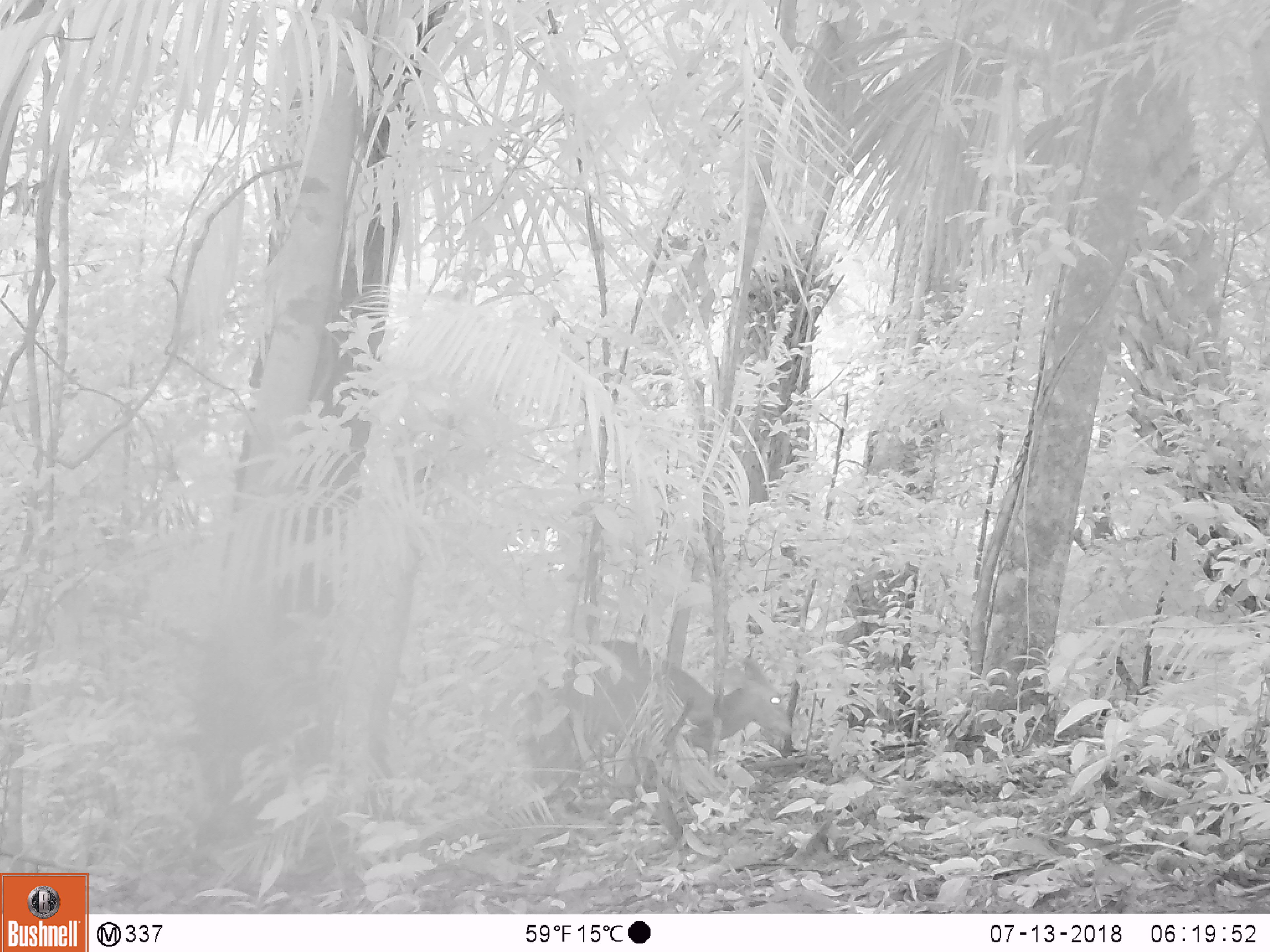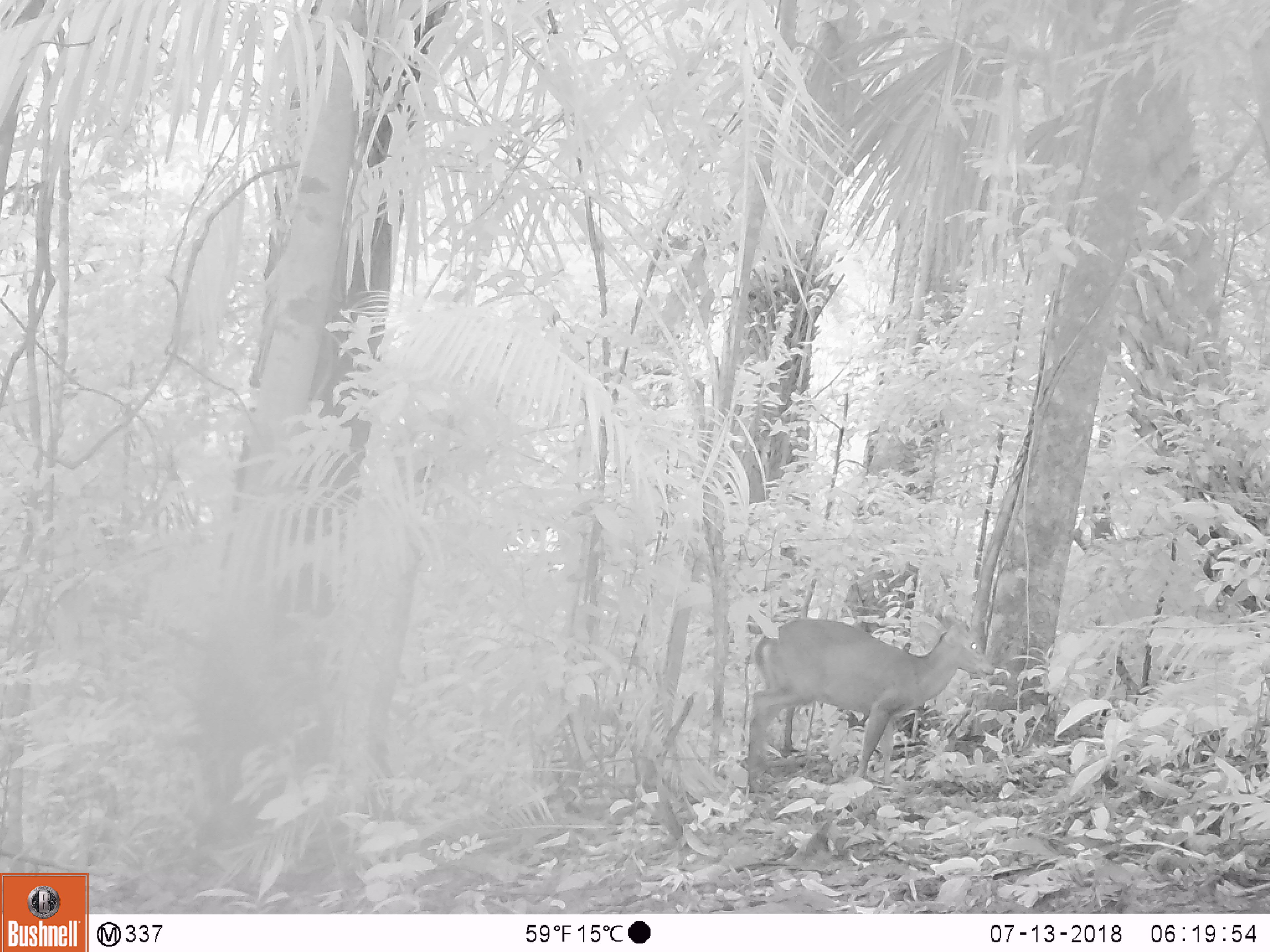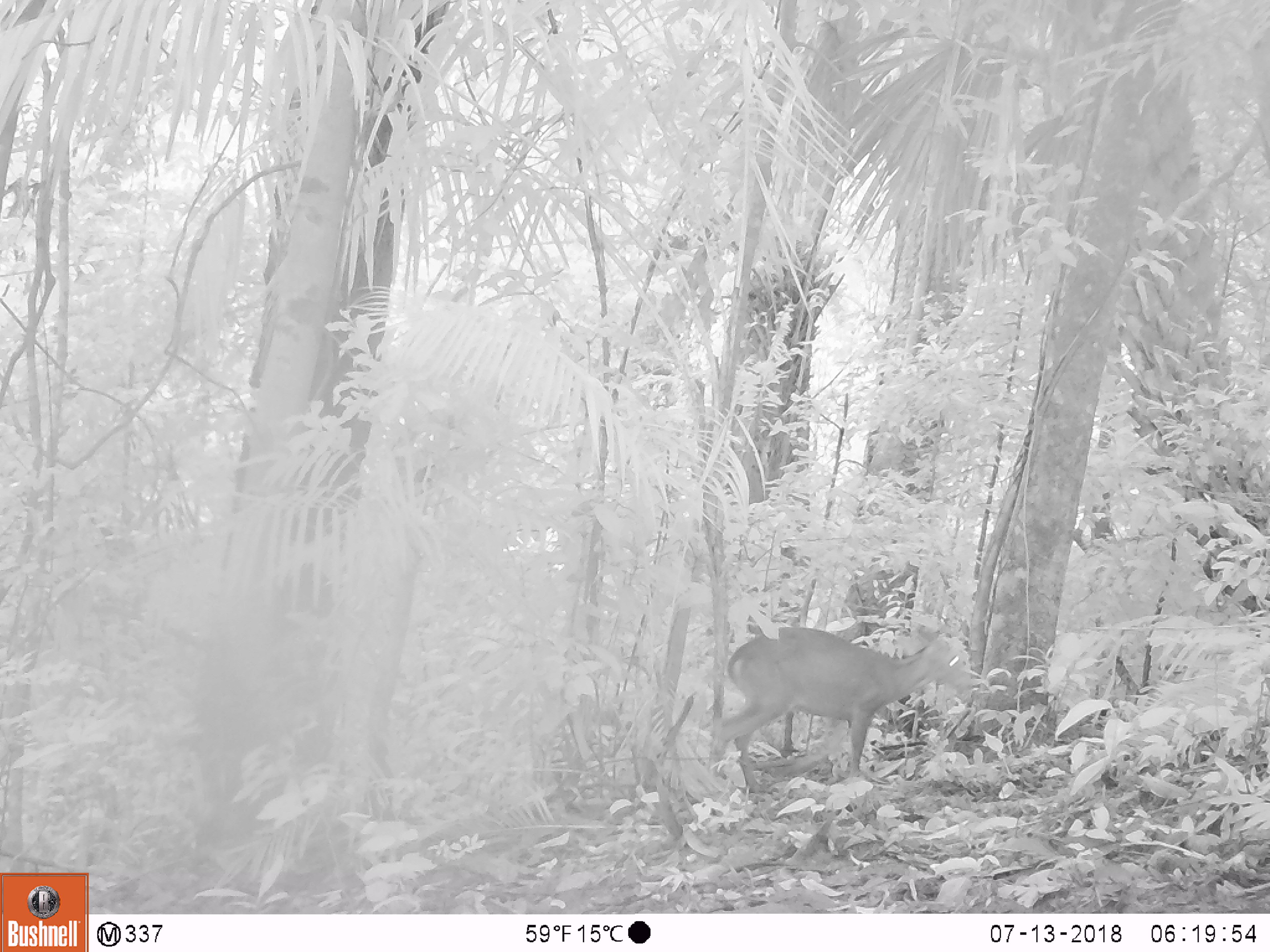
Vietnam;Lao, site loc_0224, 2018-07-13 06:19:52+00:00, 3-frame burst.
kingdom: Animalia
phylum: Chordata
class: Mammalia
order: Artiodactyla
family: Cervidae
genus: Muntiacus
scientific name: Muntiacus vuquangensis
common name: large-antlered muntjac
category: large antlered muntjac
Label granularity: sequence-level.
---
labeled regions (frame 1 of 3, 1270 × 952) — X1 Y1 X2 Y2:
large antlered muntjac: 522 630 796 796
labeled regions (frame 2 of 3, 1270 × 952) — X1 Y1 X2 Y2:
large antlered muntjac: 745 607 995 788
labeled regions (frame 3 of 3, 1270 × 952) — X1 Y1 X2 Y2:
large antlered muntjac: 708 618 976 792